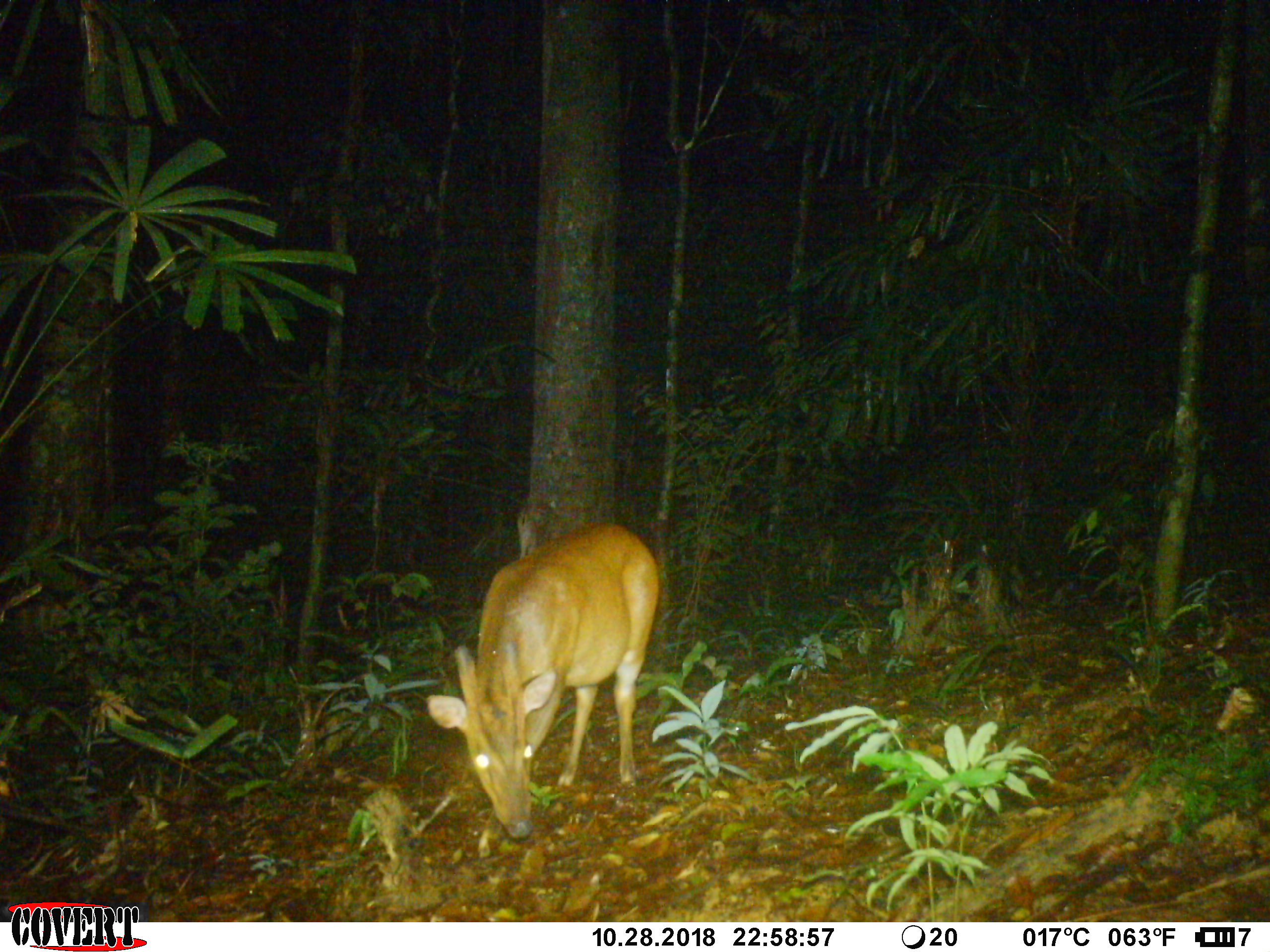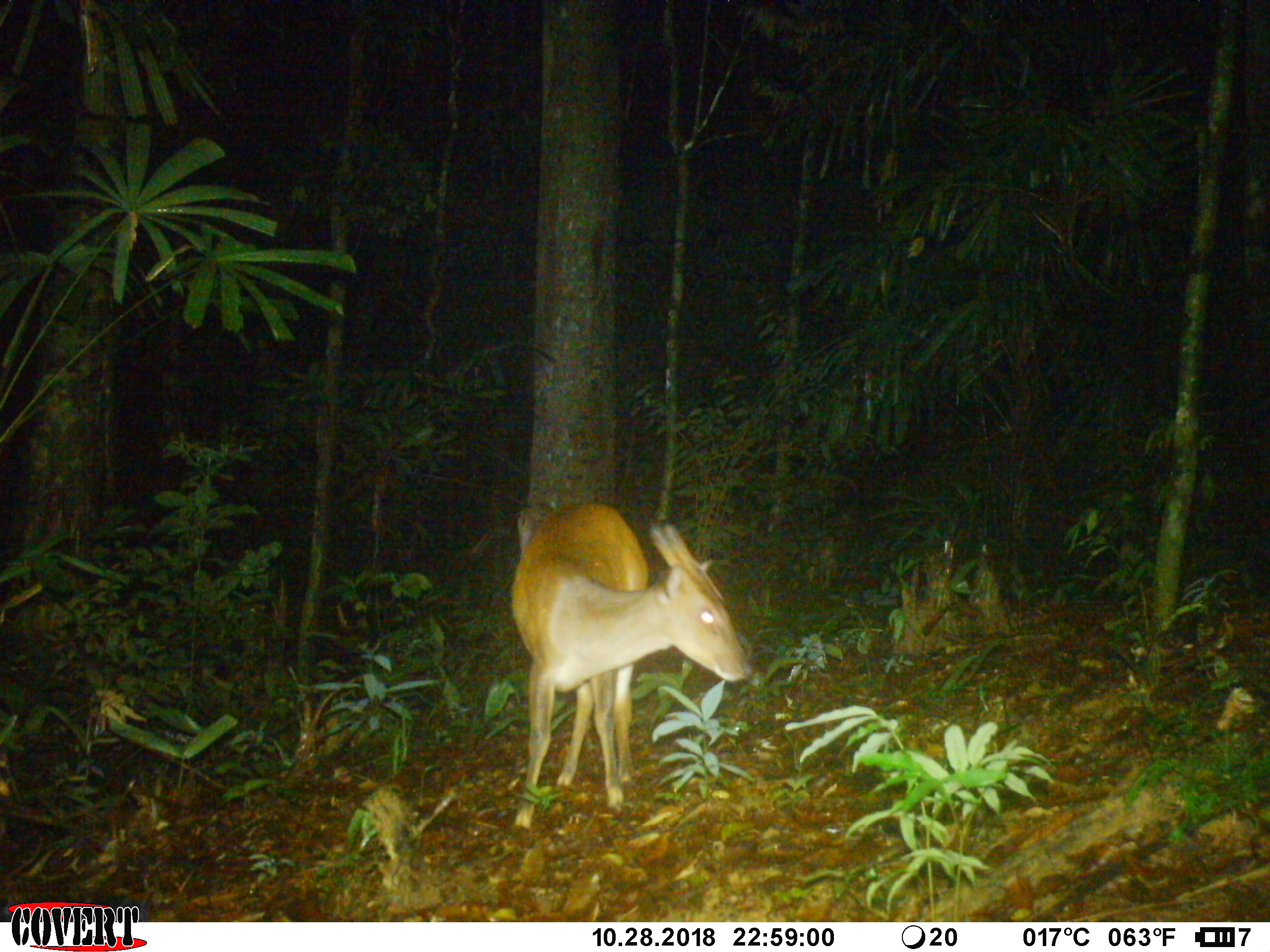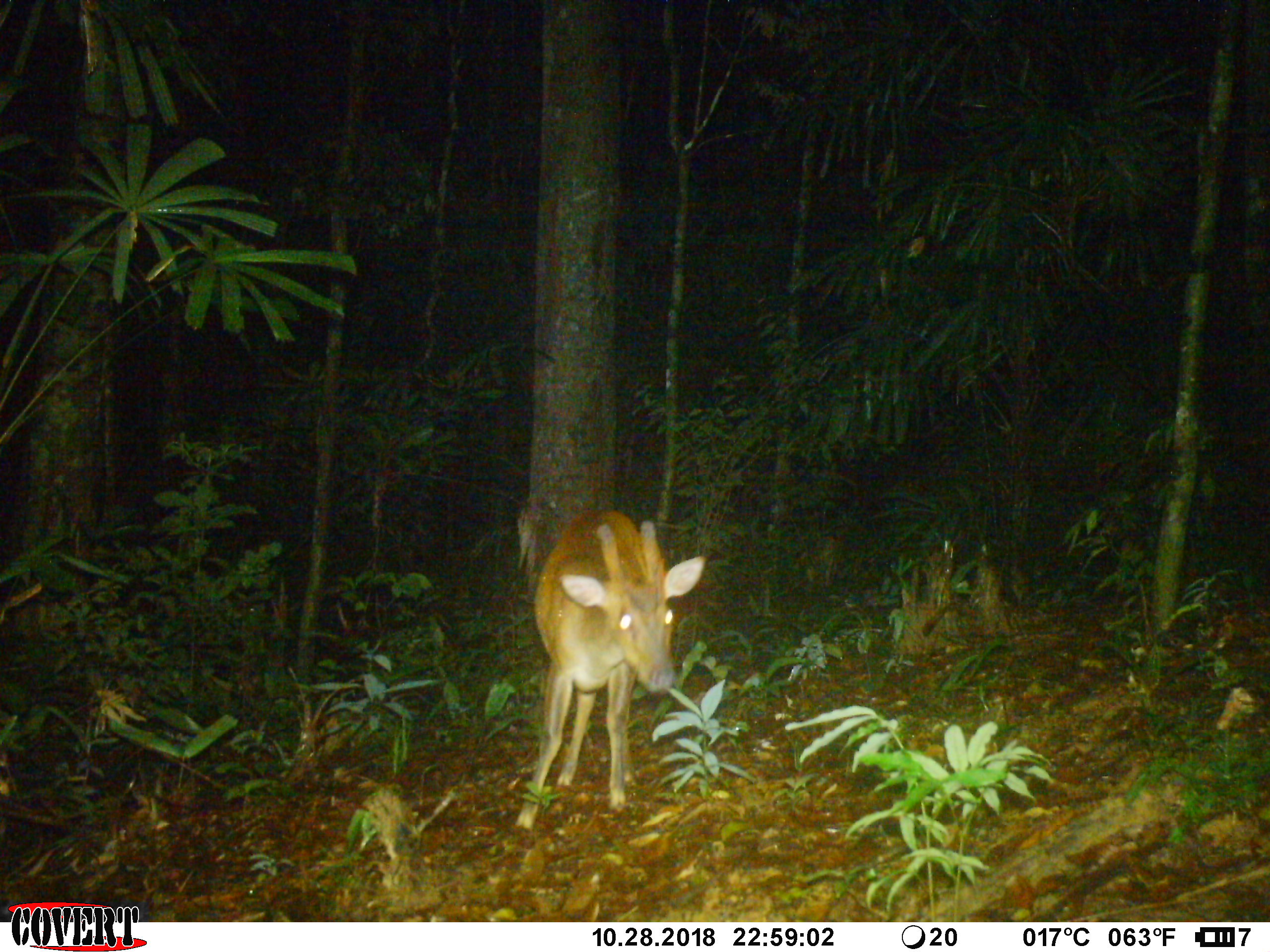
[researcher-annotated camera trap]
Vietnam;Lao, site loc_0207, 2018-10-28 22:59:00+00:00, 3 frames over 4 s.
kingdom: Animalia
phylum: Chordata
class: Mammalia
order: Artiodactyla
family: Cervidae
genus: Muntiacus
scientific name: Muntiacus vuquangensis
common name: large-antlered muntjac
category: large antlered muntjac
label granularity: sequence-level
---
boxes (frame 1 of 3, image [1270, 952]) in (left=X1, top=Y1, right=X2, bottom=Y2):
large antlered muntjac: (left=422, top=521, right=658, bottom=839)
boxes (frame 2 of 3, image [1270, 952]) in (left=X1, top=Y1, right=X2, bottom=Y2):
large antlered muntjac: (left=509, top=502, right=752, bottom=831)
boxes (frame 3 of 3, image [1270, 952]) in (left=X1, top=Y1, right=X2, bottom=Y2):
large antlered muntjac: (left=512, top=507, right=706, bottom=831)